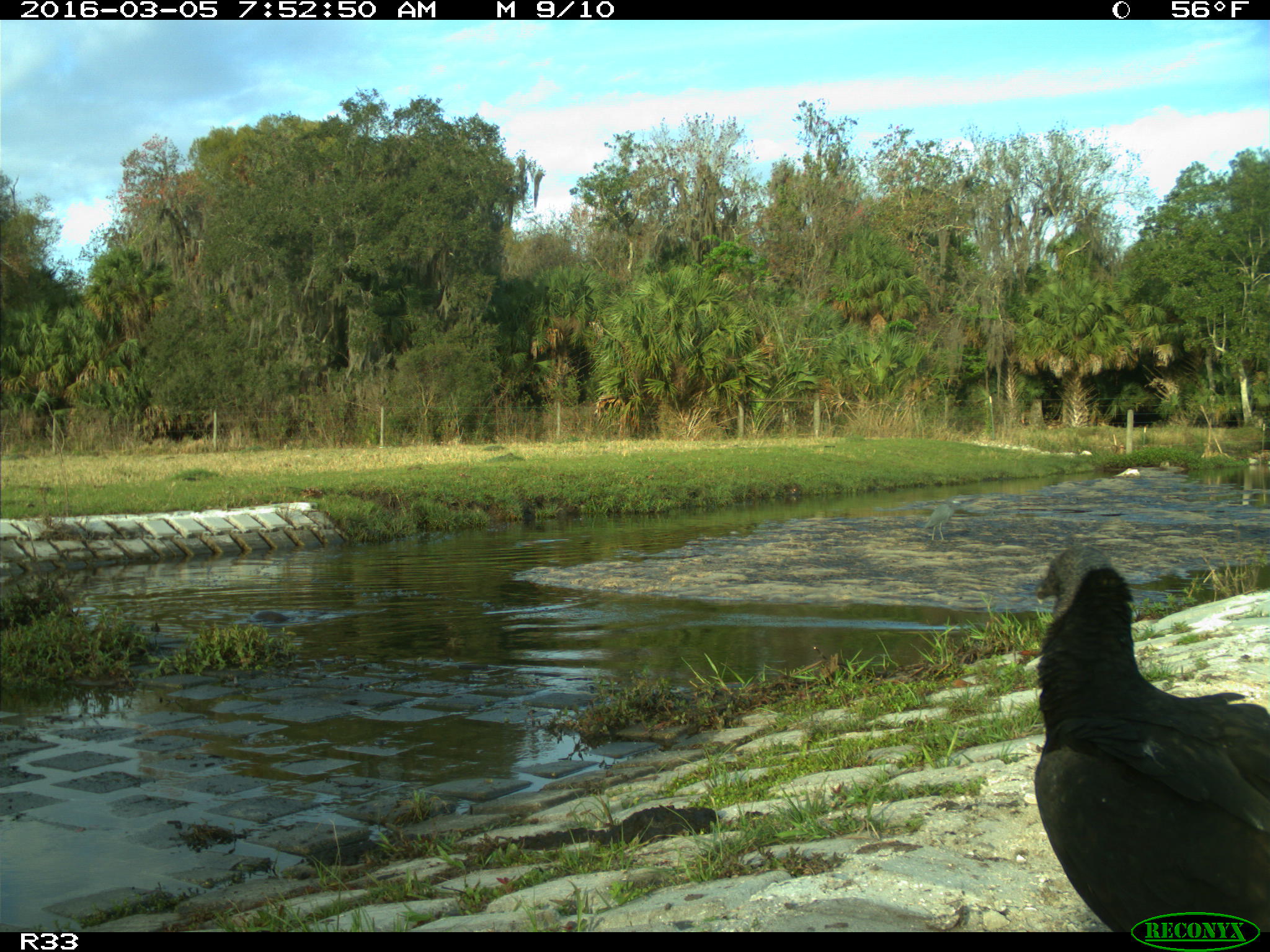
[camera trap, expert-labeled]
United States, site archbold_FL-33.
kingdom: Animalia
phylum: Chordata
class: Aves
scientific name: Aves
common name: birds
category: unidentified bird